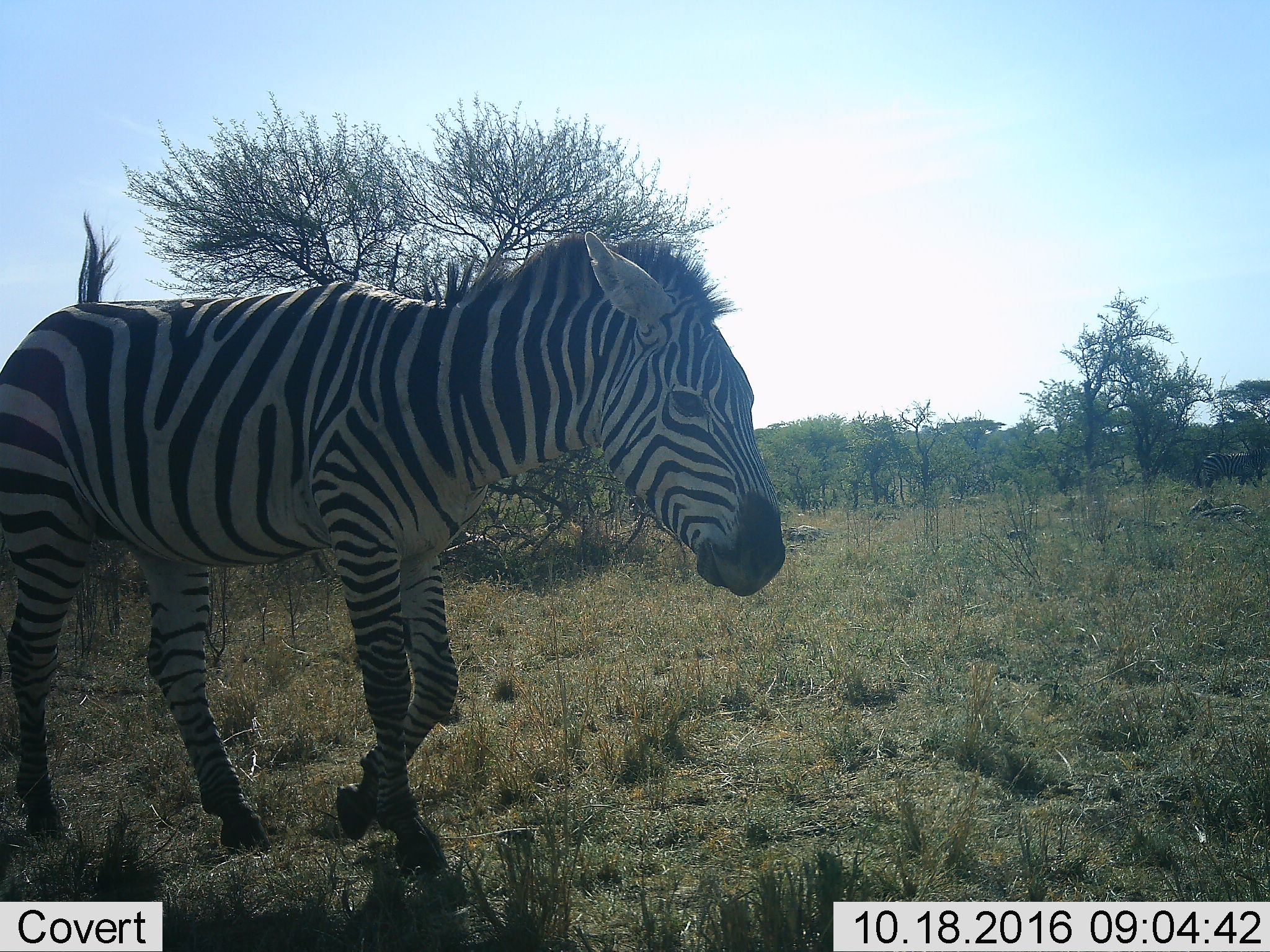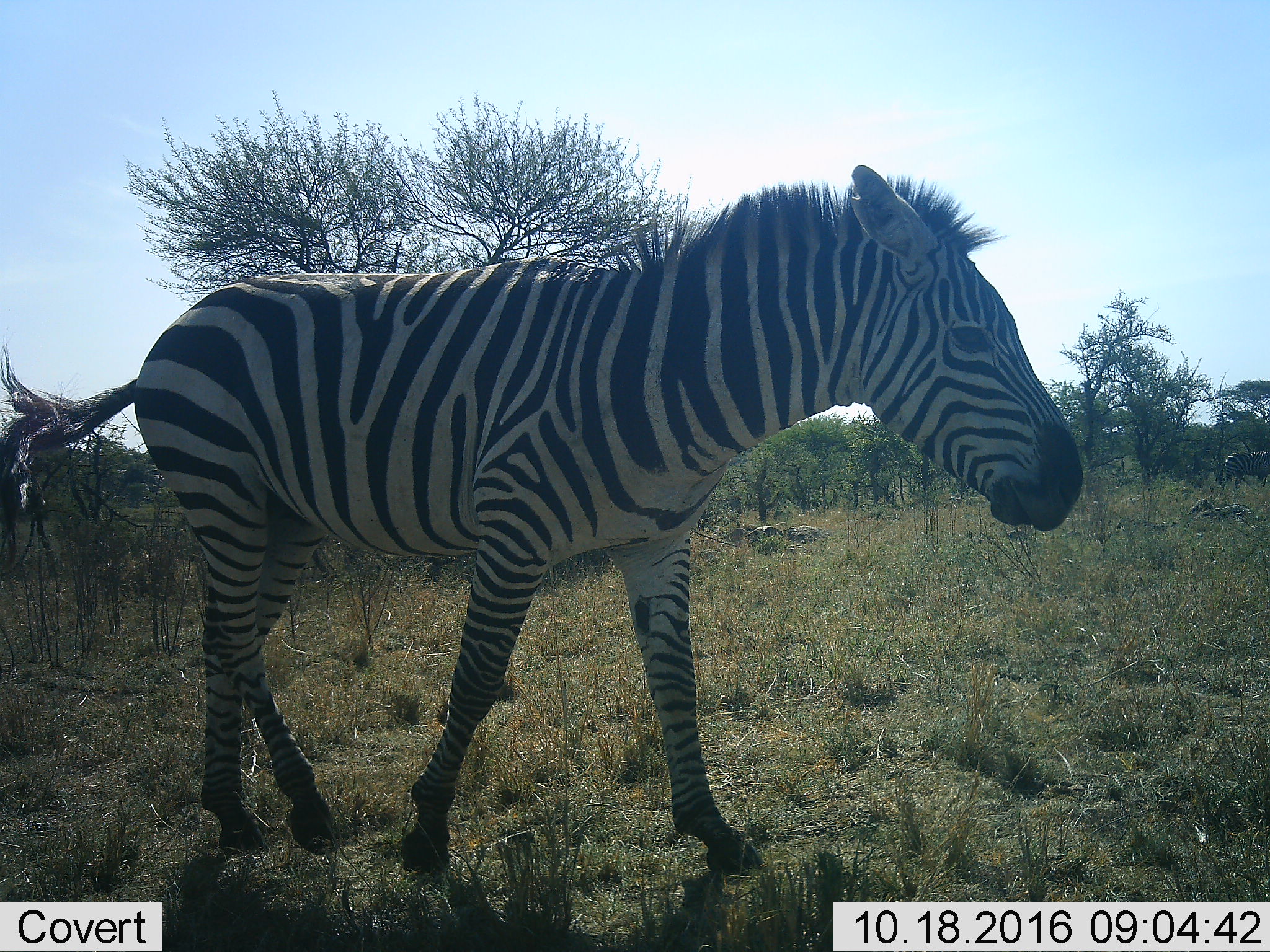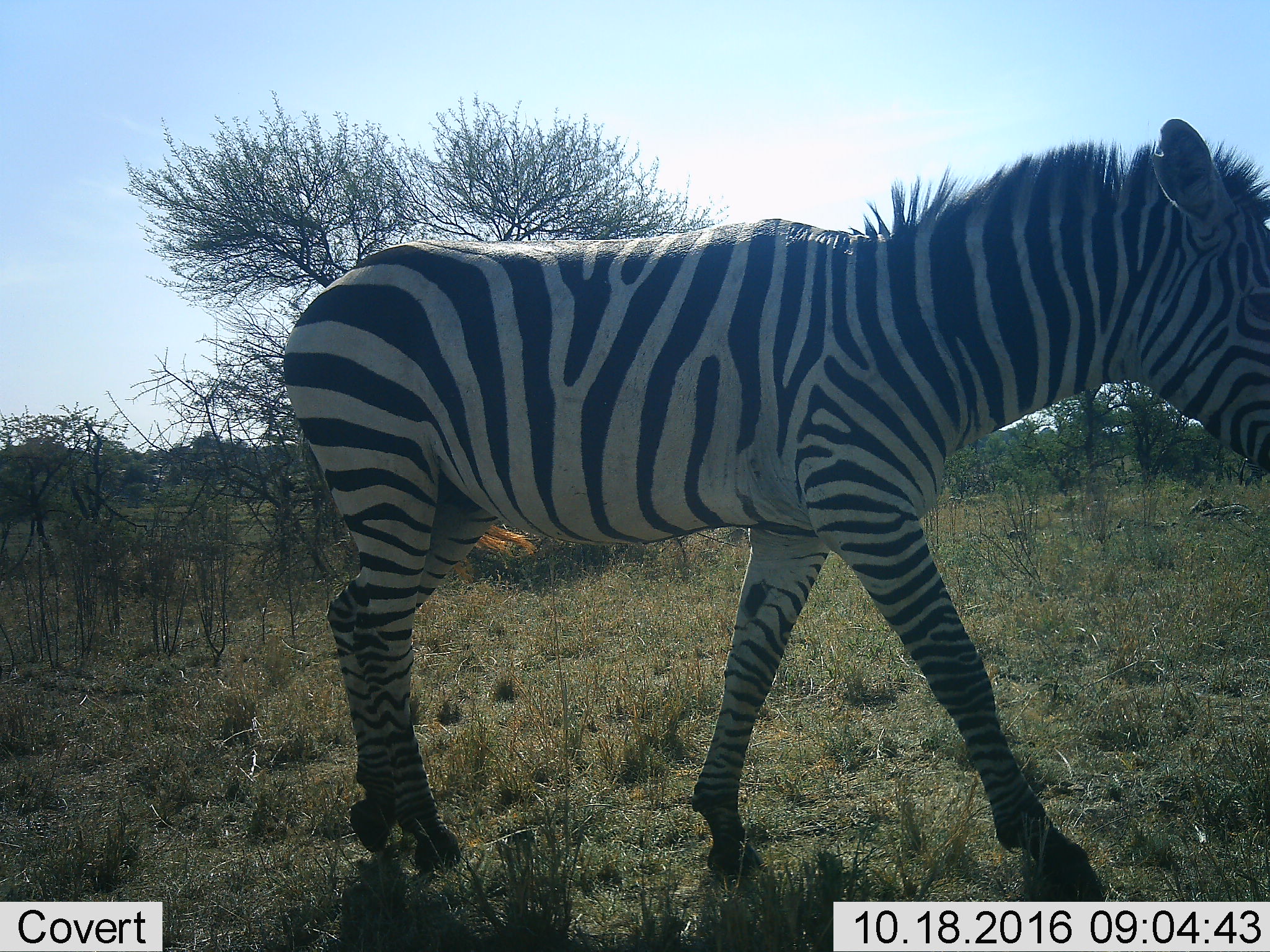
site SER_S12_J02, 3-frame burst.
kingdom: Animalia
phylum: Chordata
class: Mammalia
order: Perissodactyla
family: Equidae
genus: Equus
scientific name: Equus quagga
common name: plains zebra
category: zebraplains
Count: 2.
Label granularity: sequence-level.